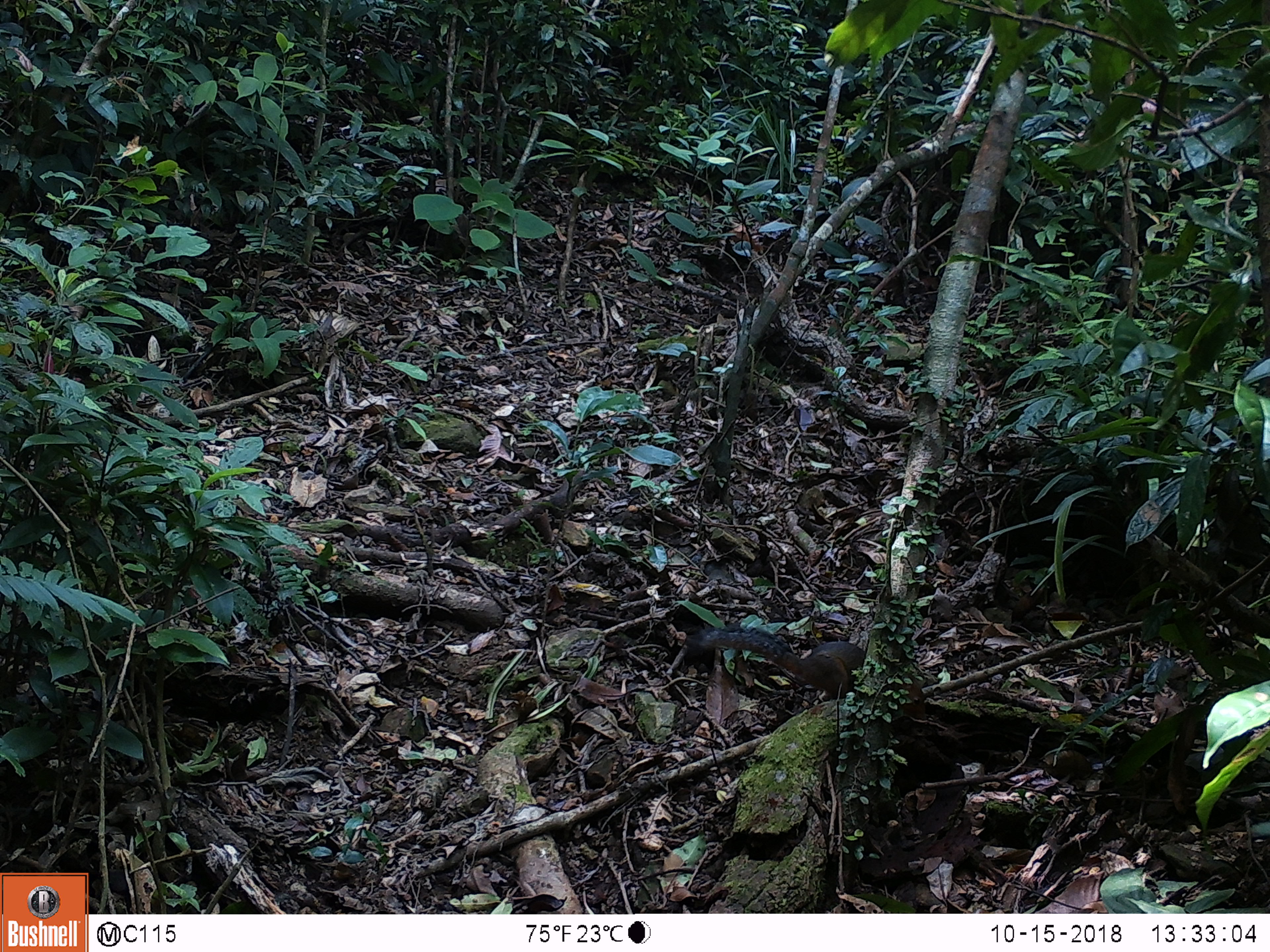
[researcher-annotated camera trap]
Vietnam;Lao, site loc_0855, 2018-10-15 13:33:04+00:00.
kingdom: Animalia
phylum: Chordata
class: Mammalia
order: Rodentia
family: Sciuridae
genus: Dremomys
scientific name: Dremomys rufigenis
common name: red-cheeked squirrel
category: red cheeked squirrel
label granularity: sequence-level